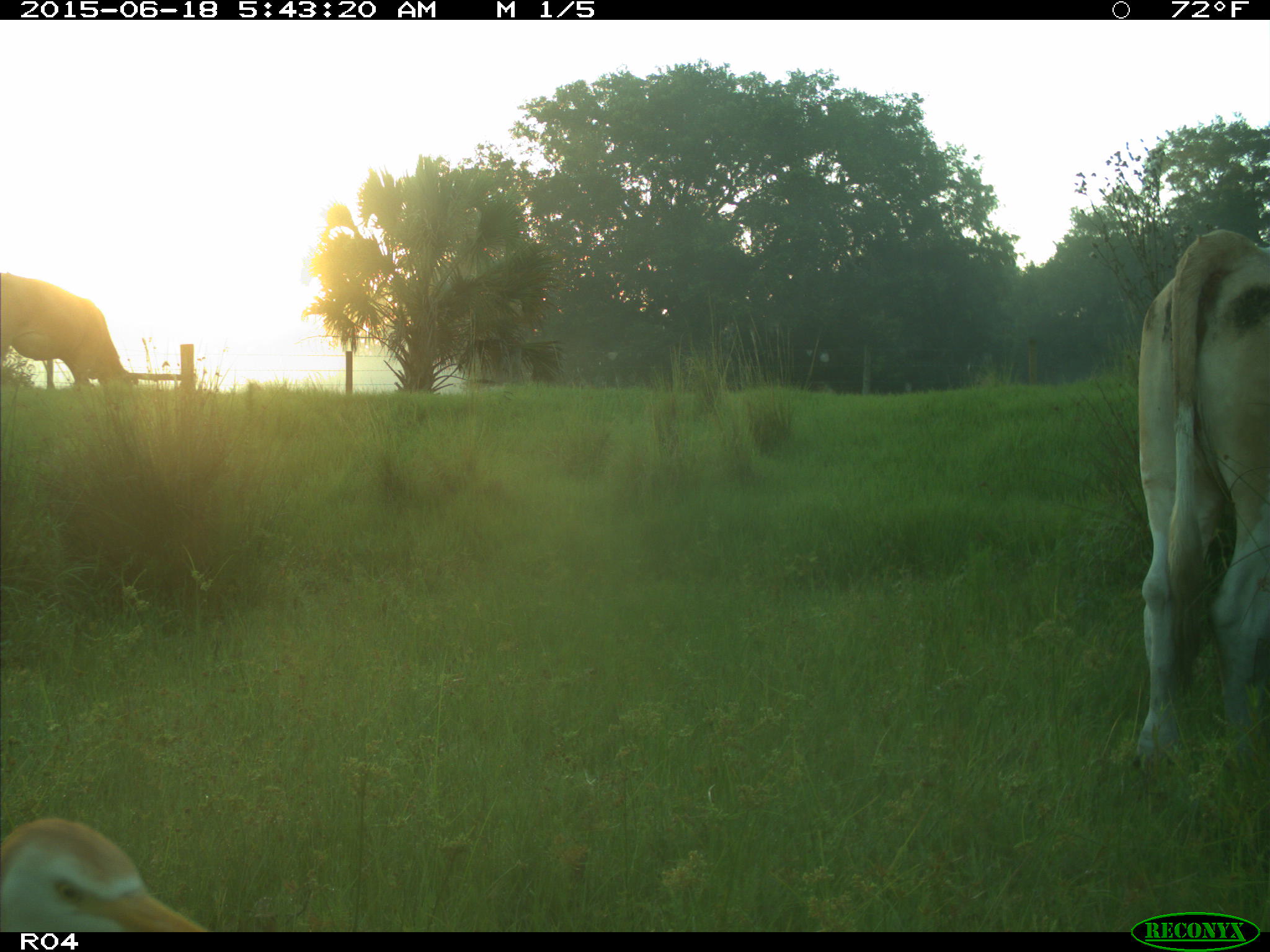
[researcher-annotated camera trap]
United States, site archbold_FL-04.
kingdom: Animalia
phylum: Chordata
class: Mammalia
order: Artiodactyla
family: Bovidae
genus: Bos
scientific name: Bos taurus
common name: domestic cow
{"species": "Bos taurus (domestic cow)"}